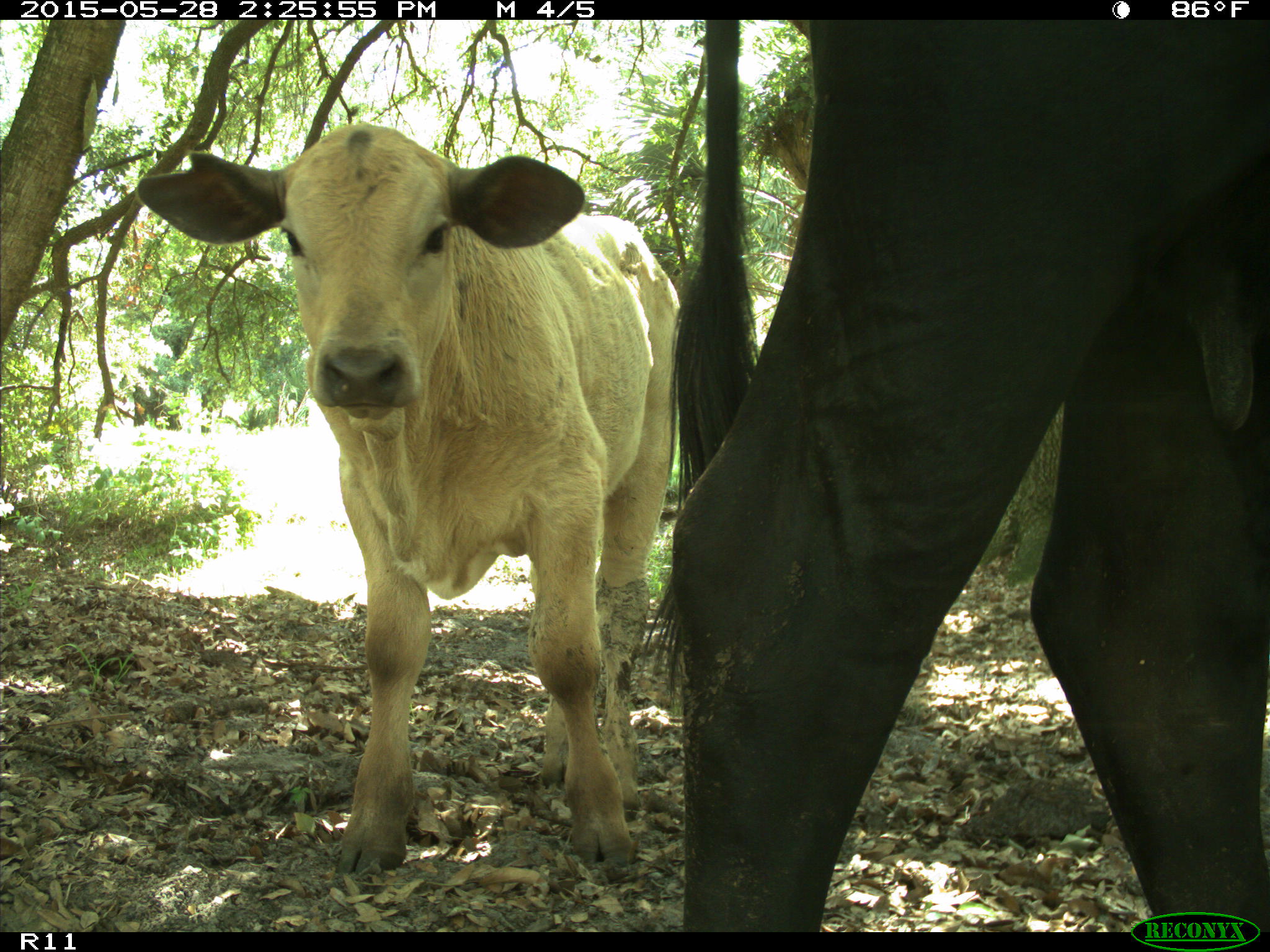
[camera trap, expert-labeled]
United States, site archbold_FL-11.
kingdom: Animalia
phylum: Chordata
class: Mammalia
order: Artiodactyla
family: Bovidae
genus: Bos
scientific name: Bos taurus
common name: domestic cow